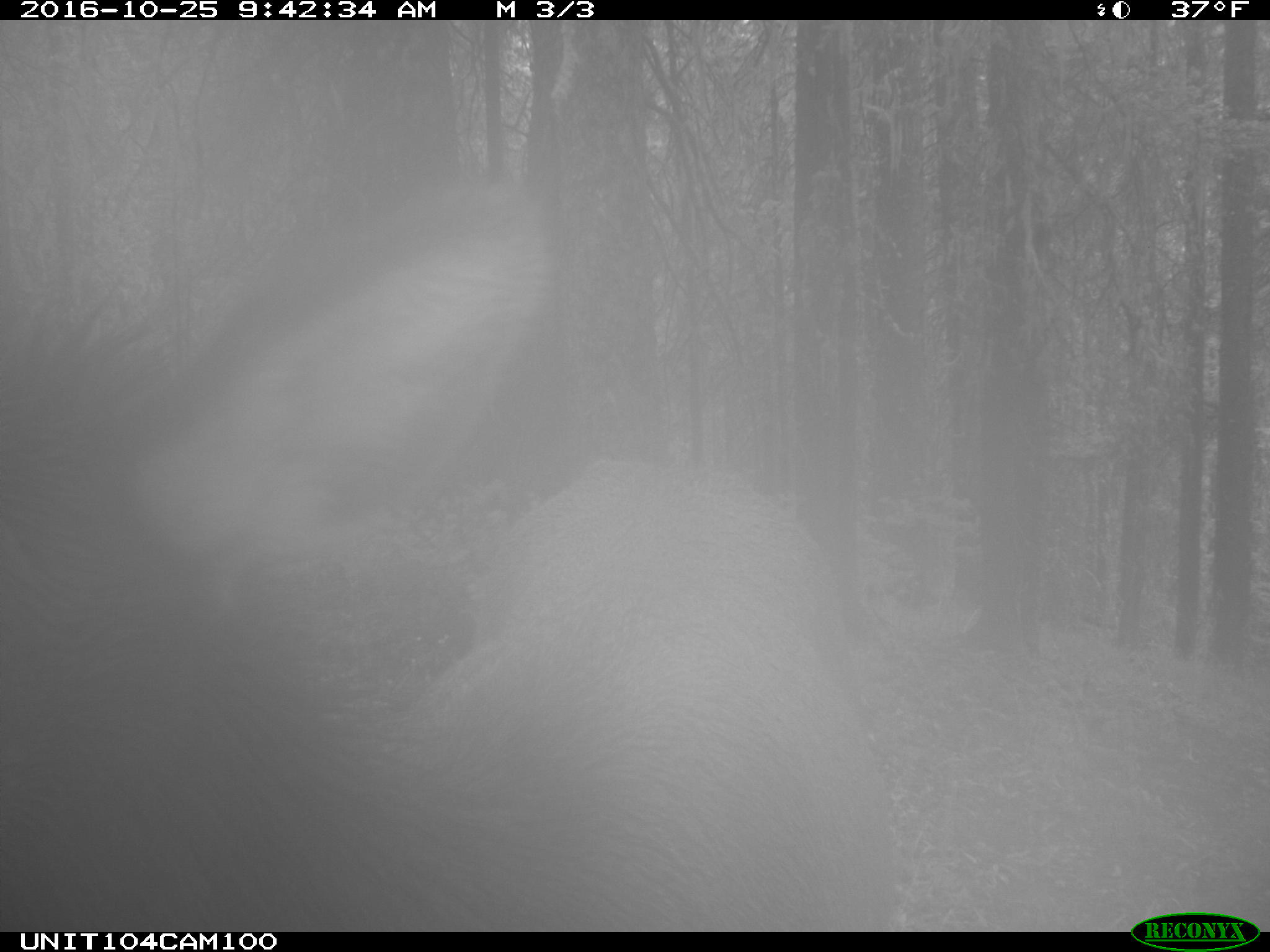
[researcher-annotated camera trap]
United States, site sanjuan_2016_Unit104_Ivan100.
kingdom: Animalia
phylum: Chordata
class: Mammalia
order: Artiodactyla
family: Cervidae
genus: Cervus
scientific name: Cervus elaphus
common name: red deer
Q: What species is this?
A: Cervus elaphus (red deer).